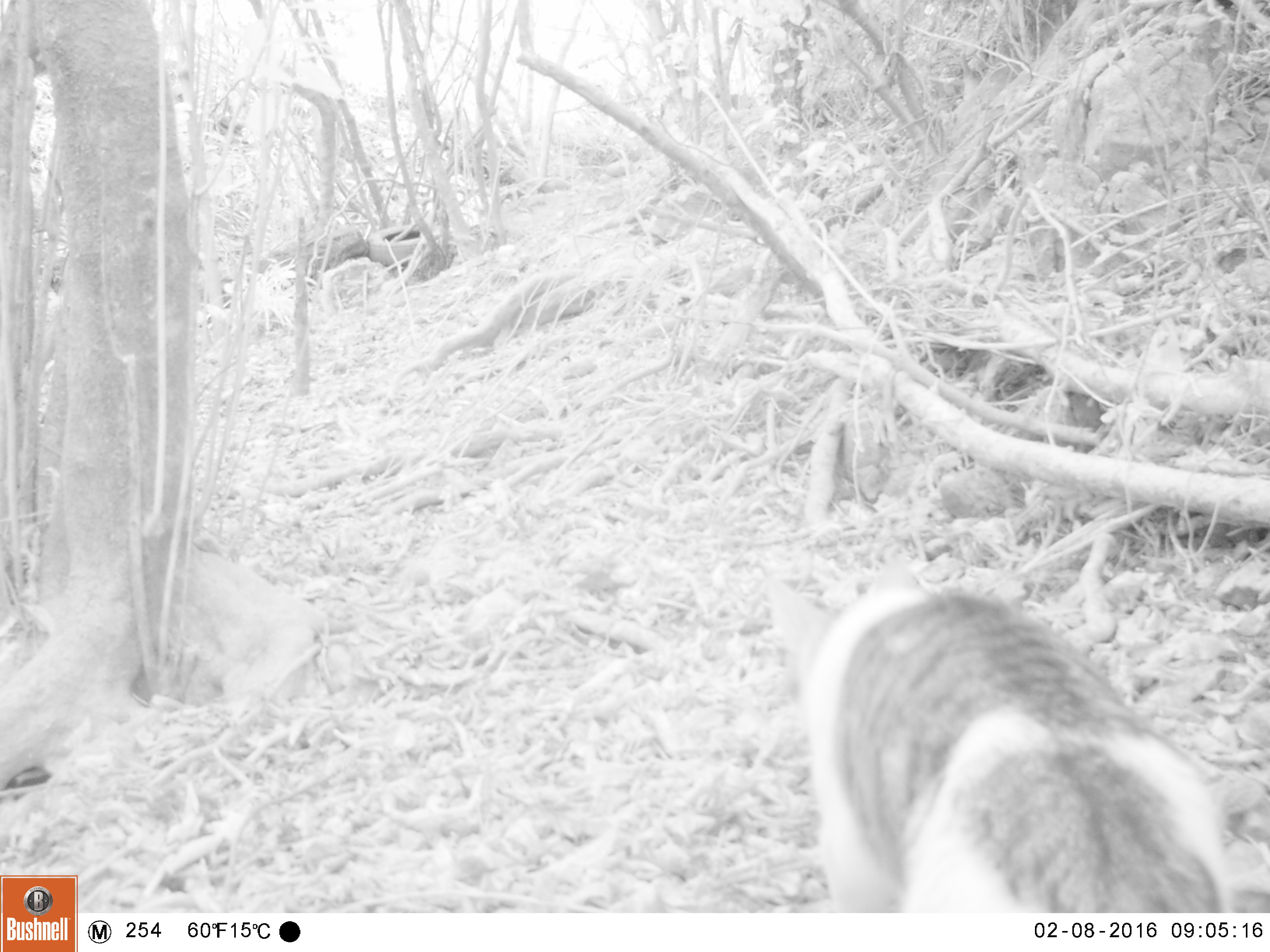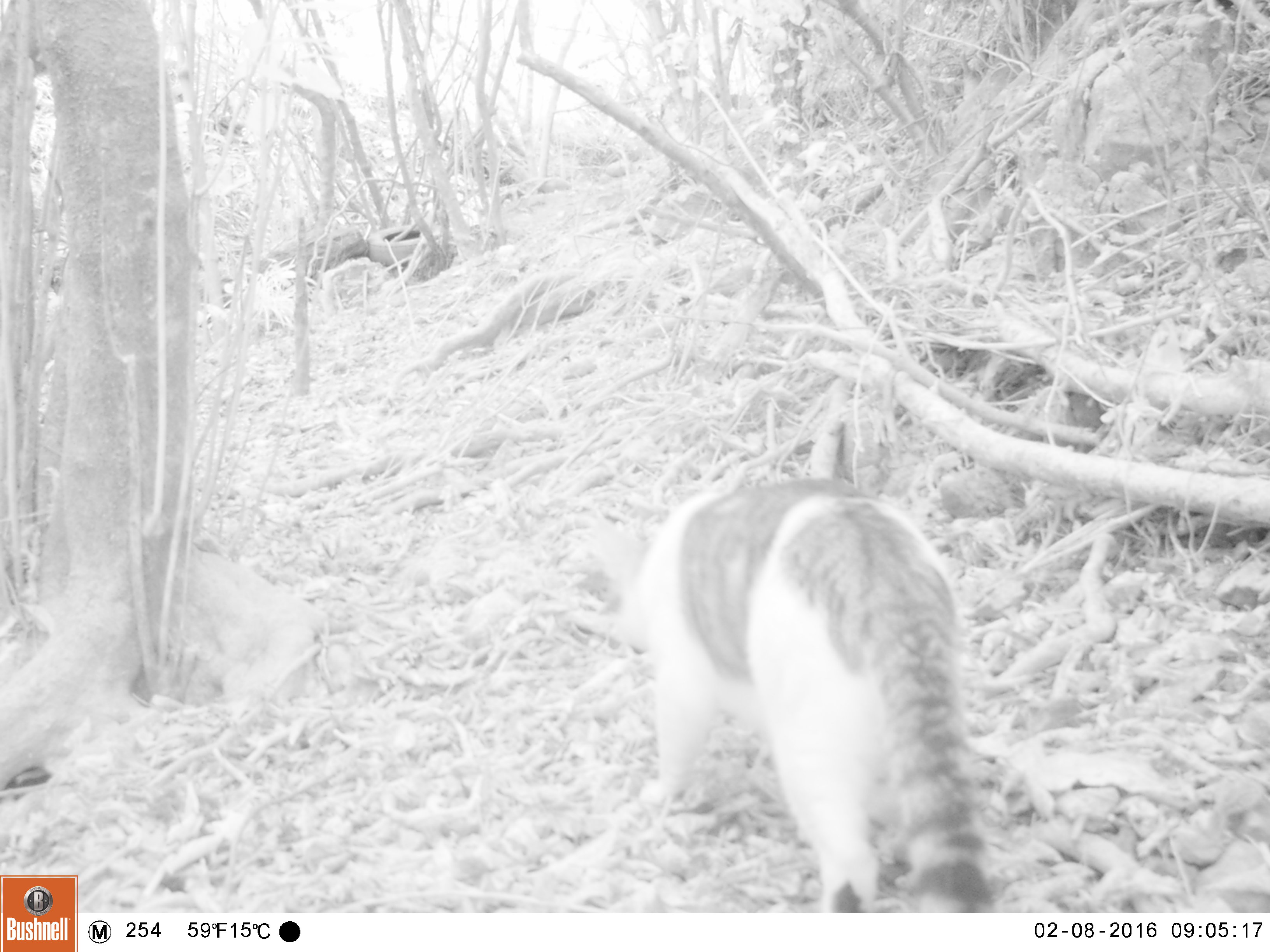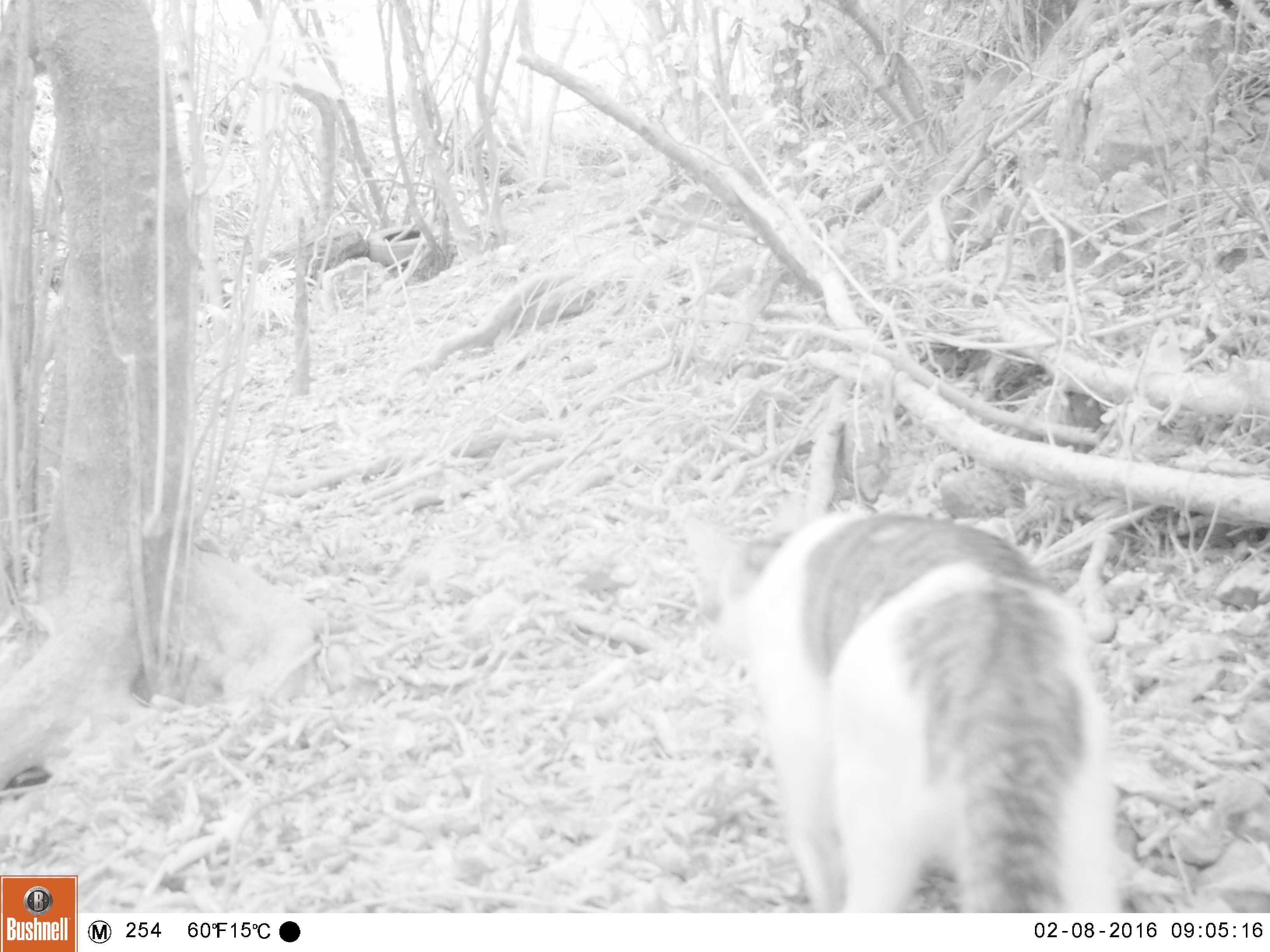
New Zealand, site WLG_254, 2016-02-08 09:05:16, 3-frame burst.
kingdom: Animalia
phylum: Chordata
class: Mammalia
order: Carnivora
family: Felidae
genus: Felis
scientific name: Felis catus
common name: domestic cat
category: cat